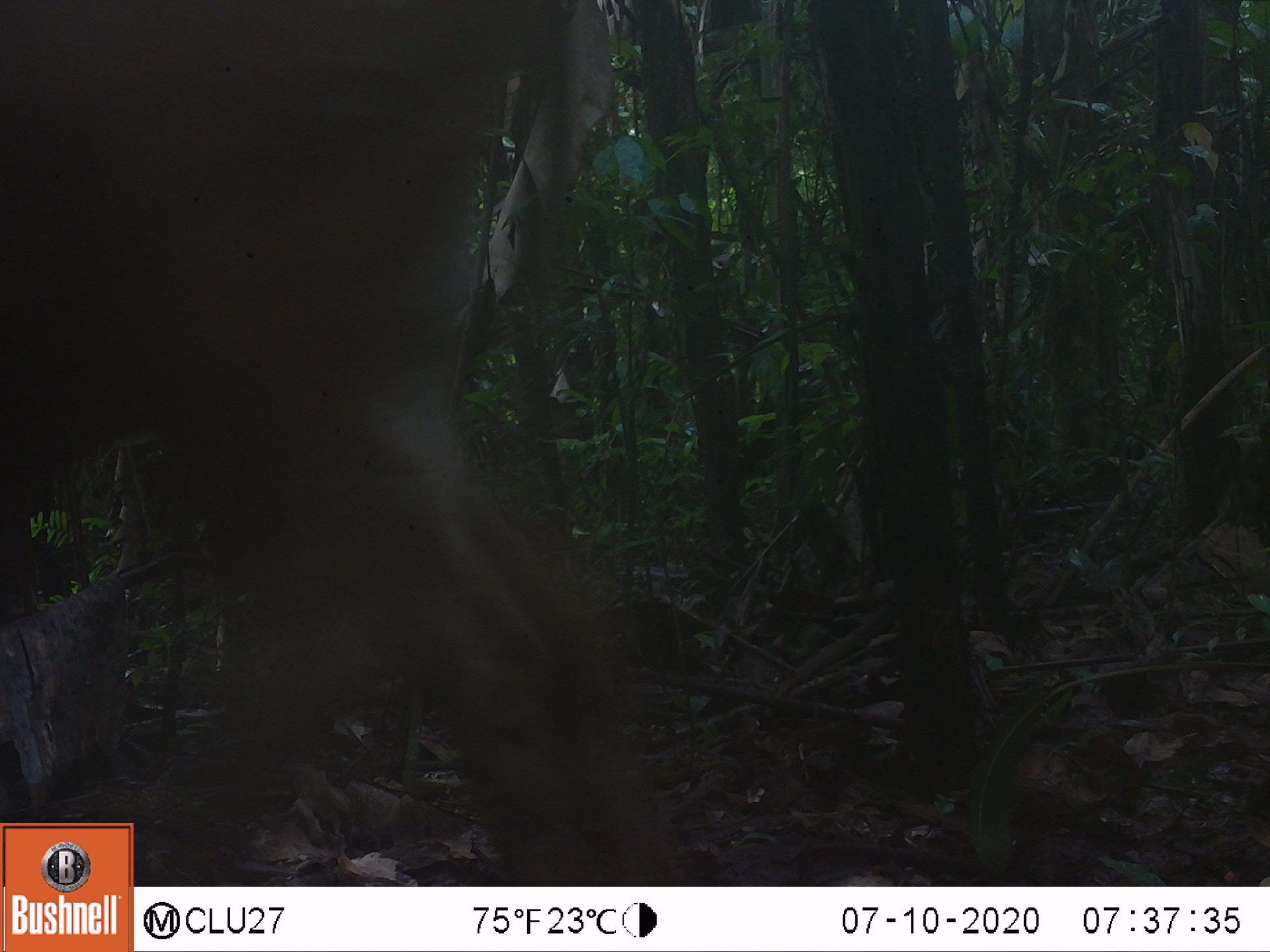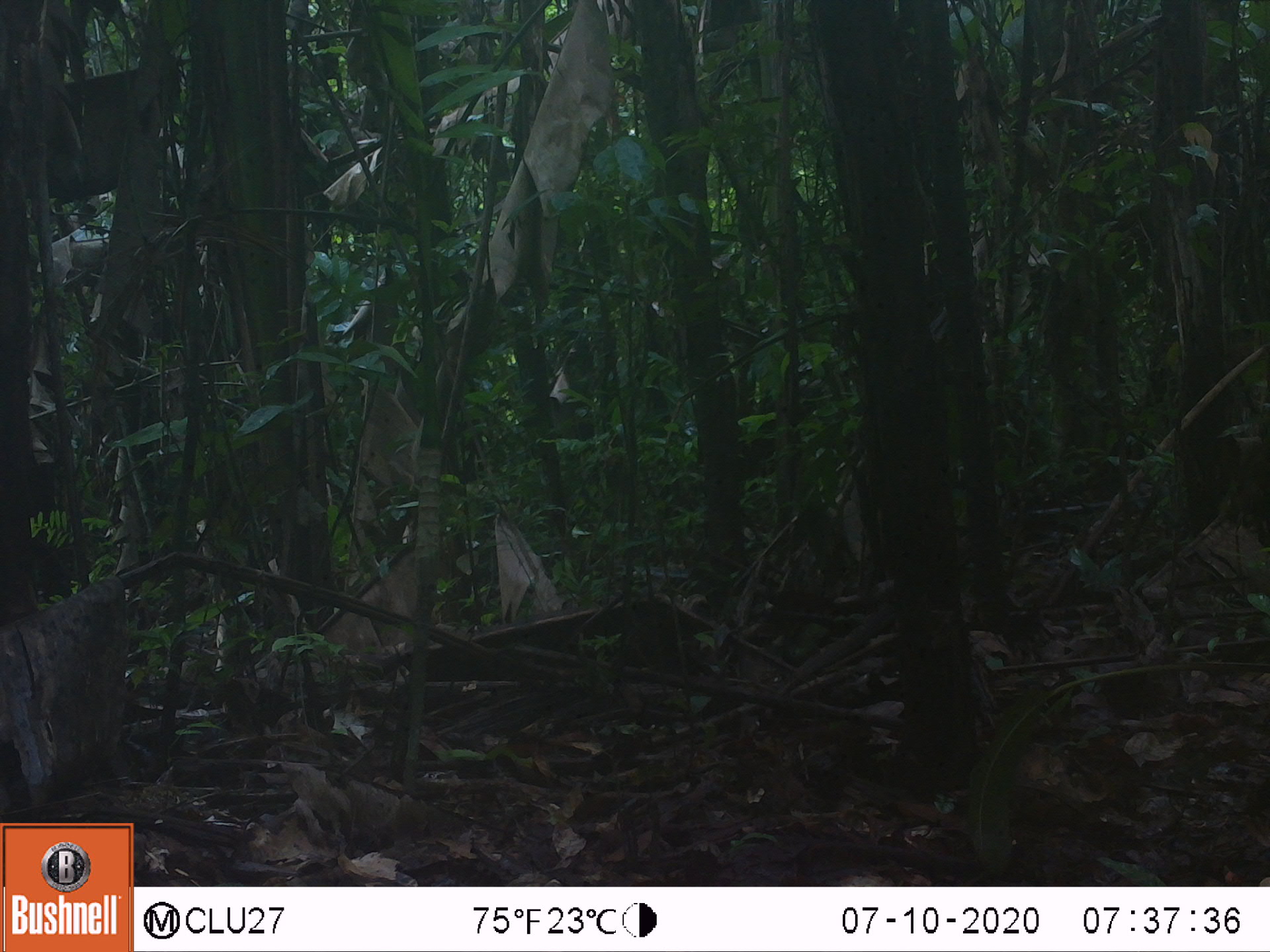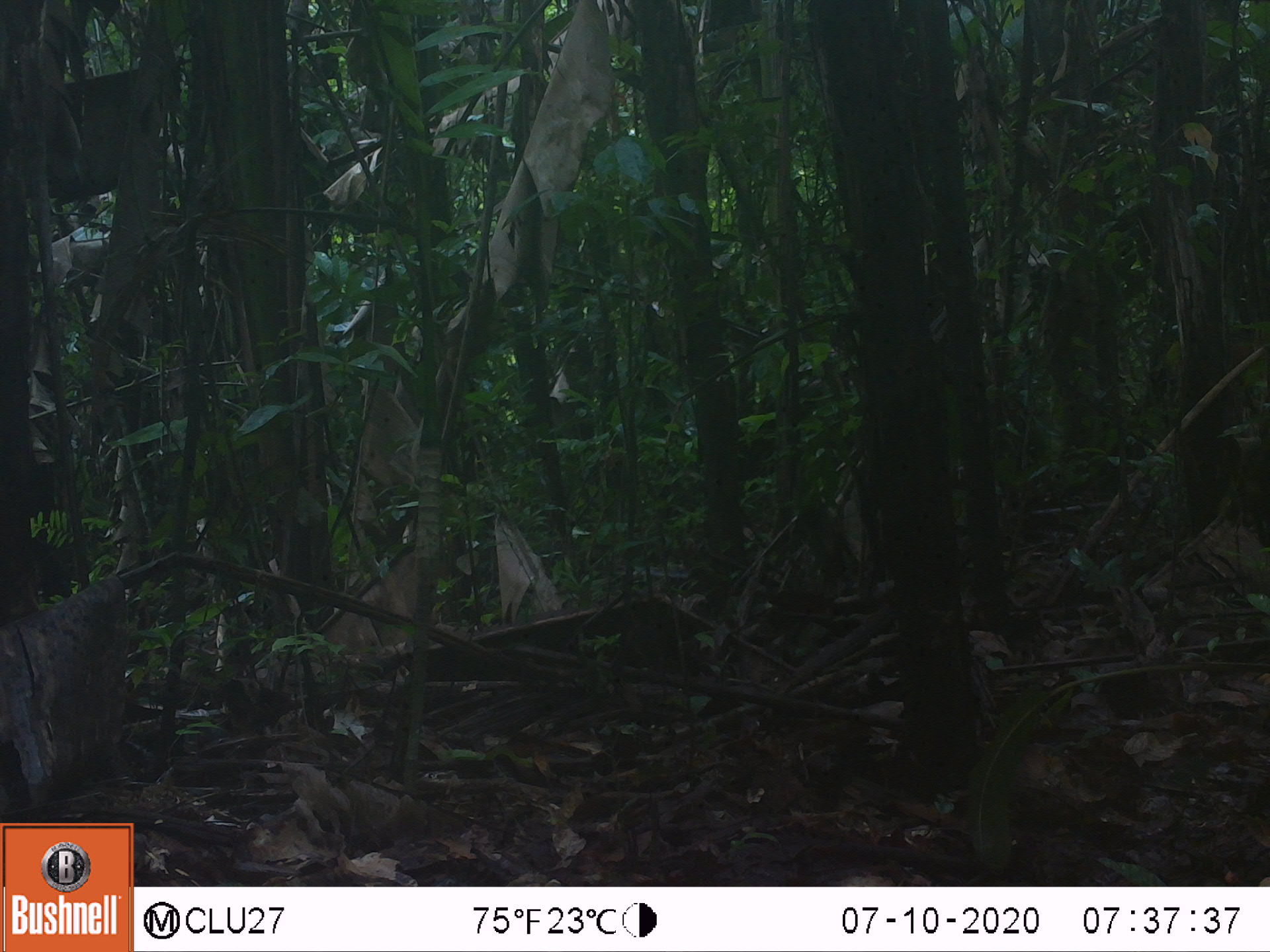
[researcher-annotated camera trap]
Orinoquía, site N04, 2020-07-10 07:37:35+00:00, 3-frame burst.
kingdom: Animalia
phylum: Chordata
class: Mammalia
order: Artiodactyla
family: Bovidae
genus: Bos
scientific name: Bos taurus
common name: cow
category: cattle